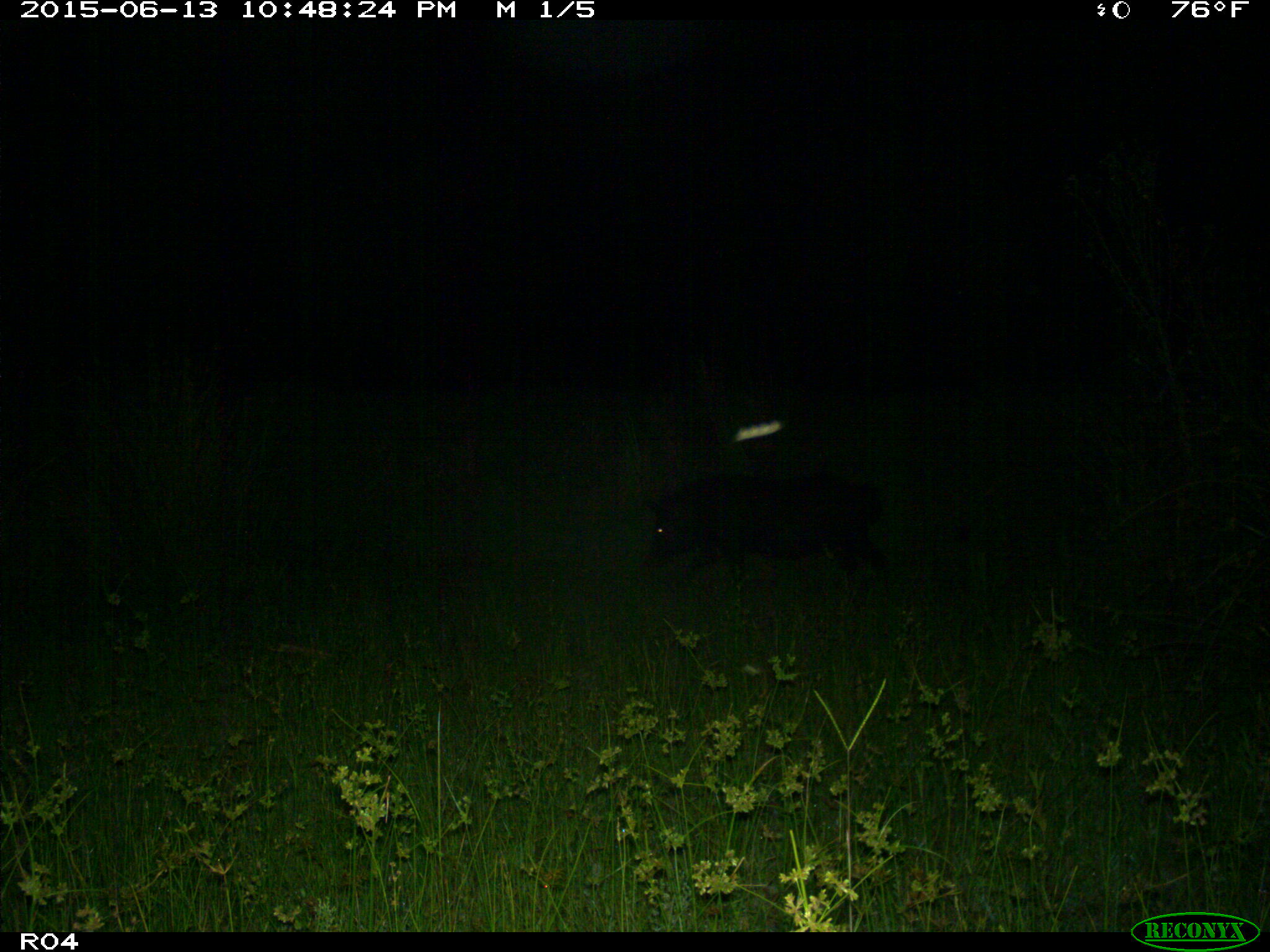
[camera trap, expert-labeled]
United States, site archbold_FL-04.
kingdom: Animalia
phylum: Chordata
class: Mammalia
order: Artiodactyla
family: Suidae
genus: Sus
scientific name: Sus scrofa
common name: wild boar